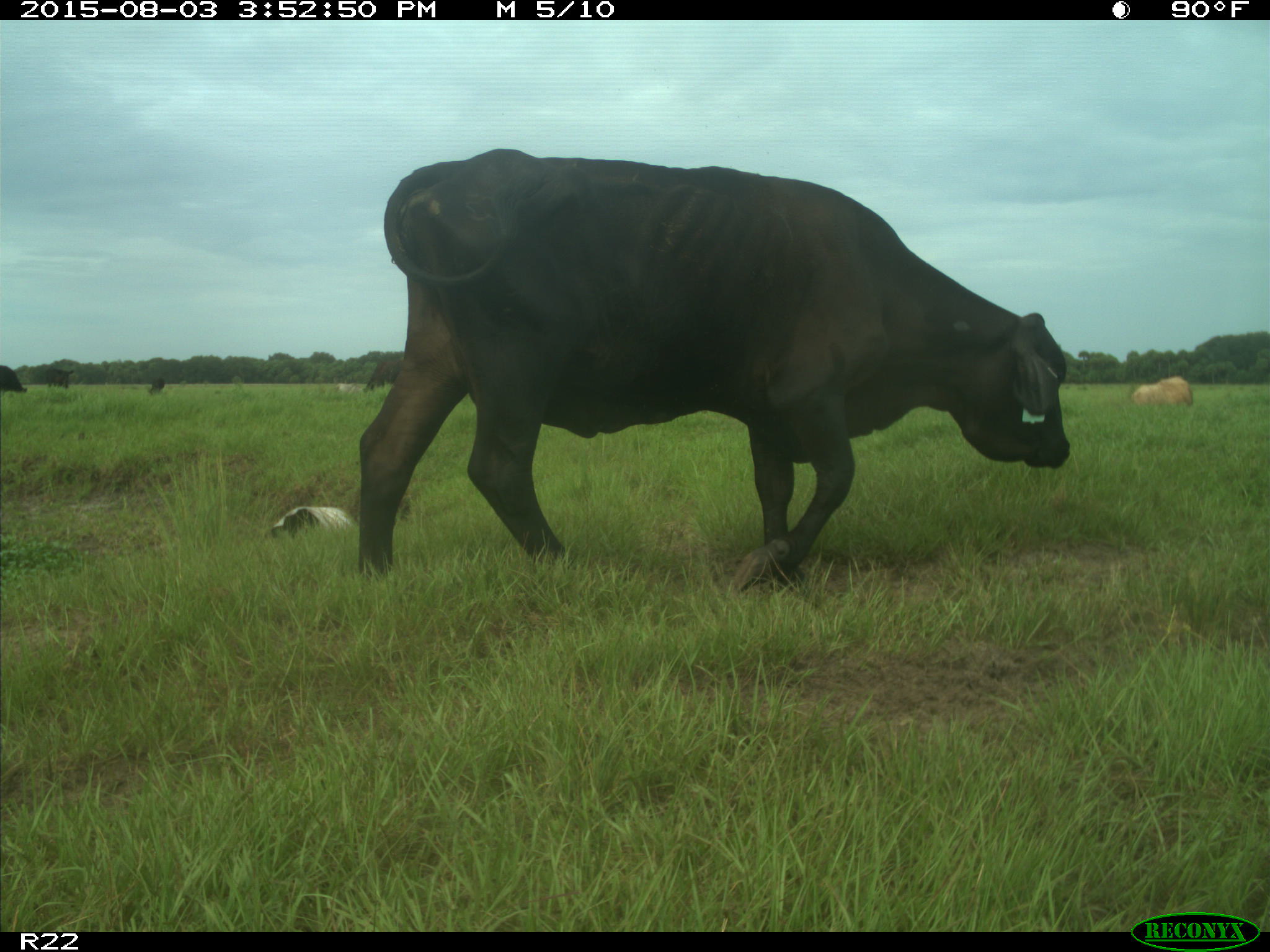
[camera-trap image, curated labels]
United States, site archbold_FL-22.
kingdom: Animalia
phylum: Chordata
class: Mammalia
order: Artiodactyla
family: Bovidae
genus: Bos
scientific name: Bos taurus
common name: domestic cow